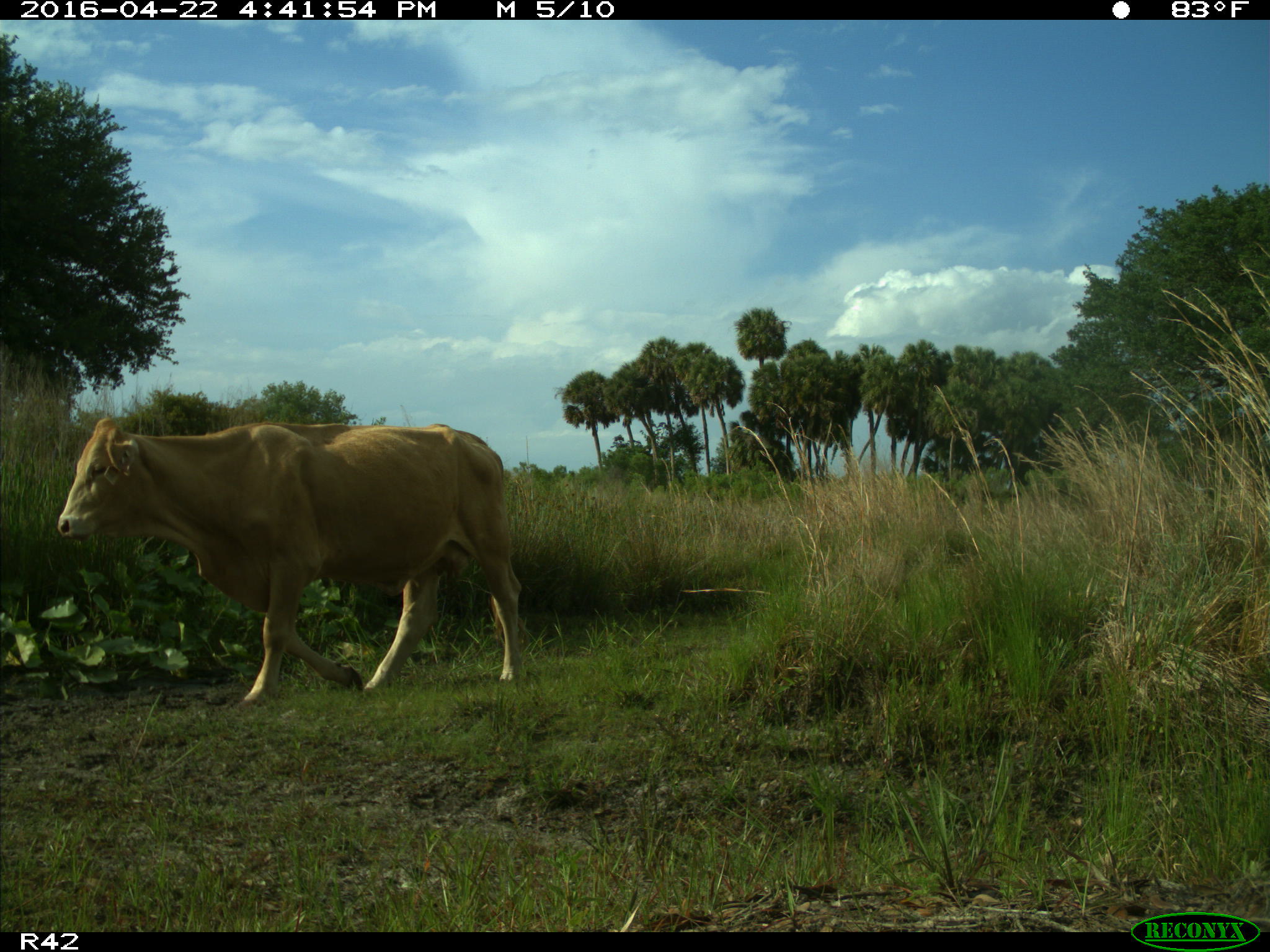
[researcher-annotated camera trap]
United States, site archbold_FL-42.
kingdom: Animalia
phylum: Chordata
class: Mammalia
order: Artiodactyla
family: Bovidae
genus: Bos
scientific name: Bos taurus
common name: domestic cow